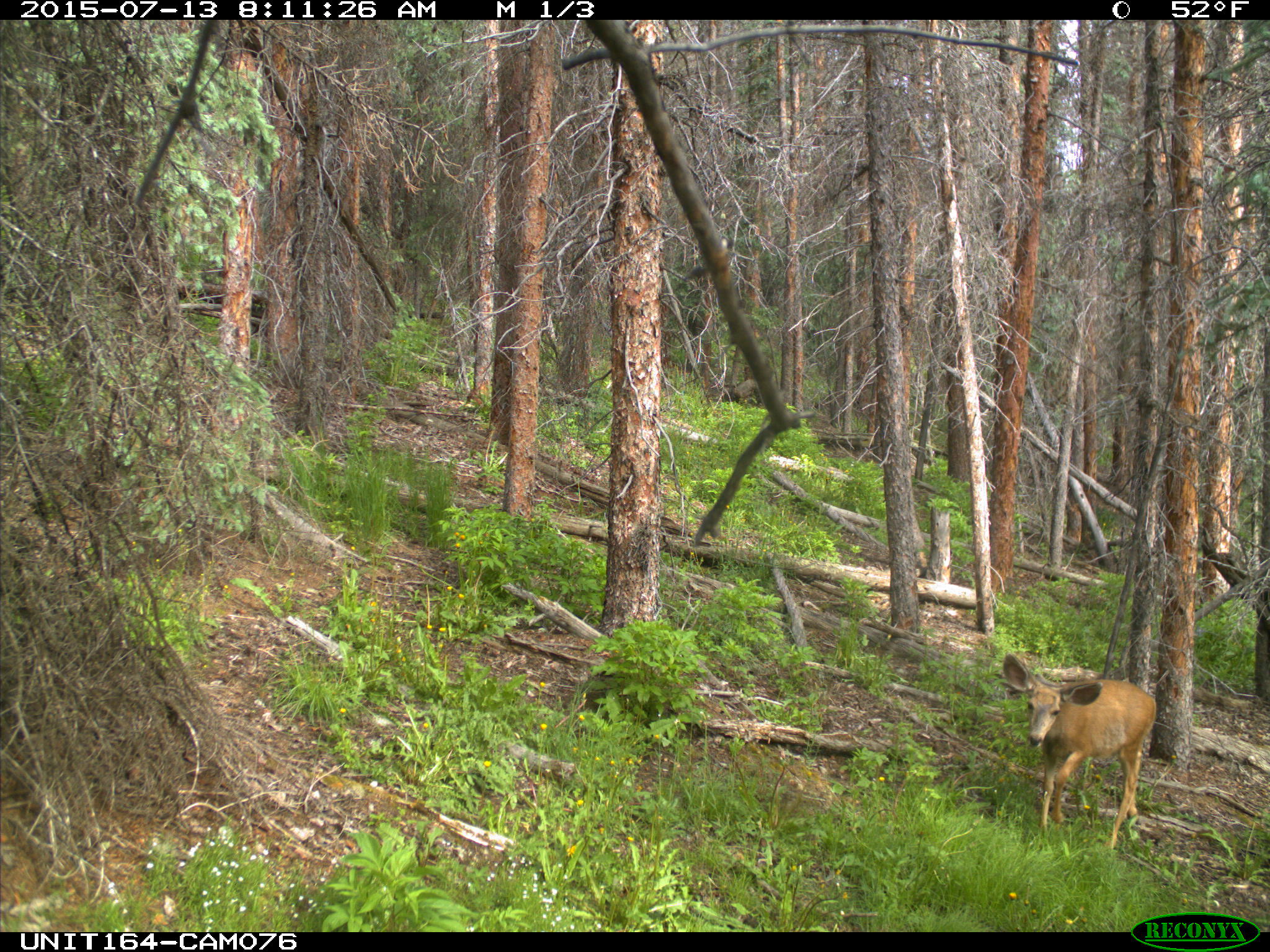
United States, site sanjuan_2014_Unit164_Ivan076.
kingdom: Animalia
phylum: Chordata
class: Mammalia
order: Artiodactyla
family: Cervidae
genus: Odocoileus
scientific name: Odocoileus hemionus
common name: mule deer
Odocoileus hemionus (mule deer).